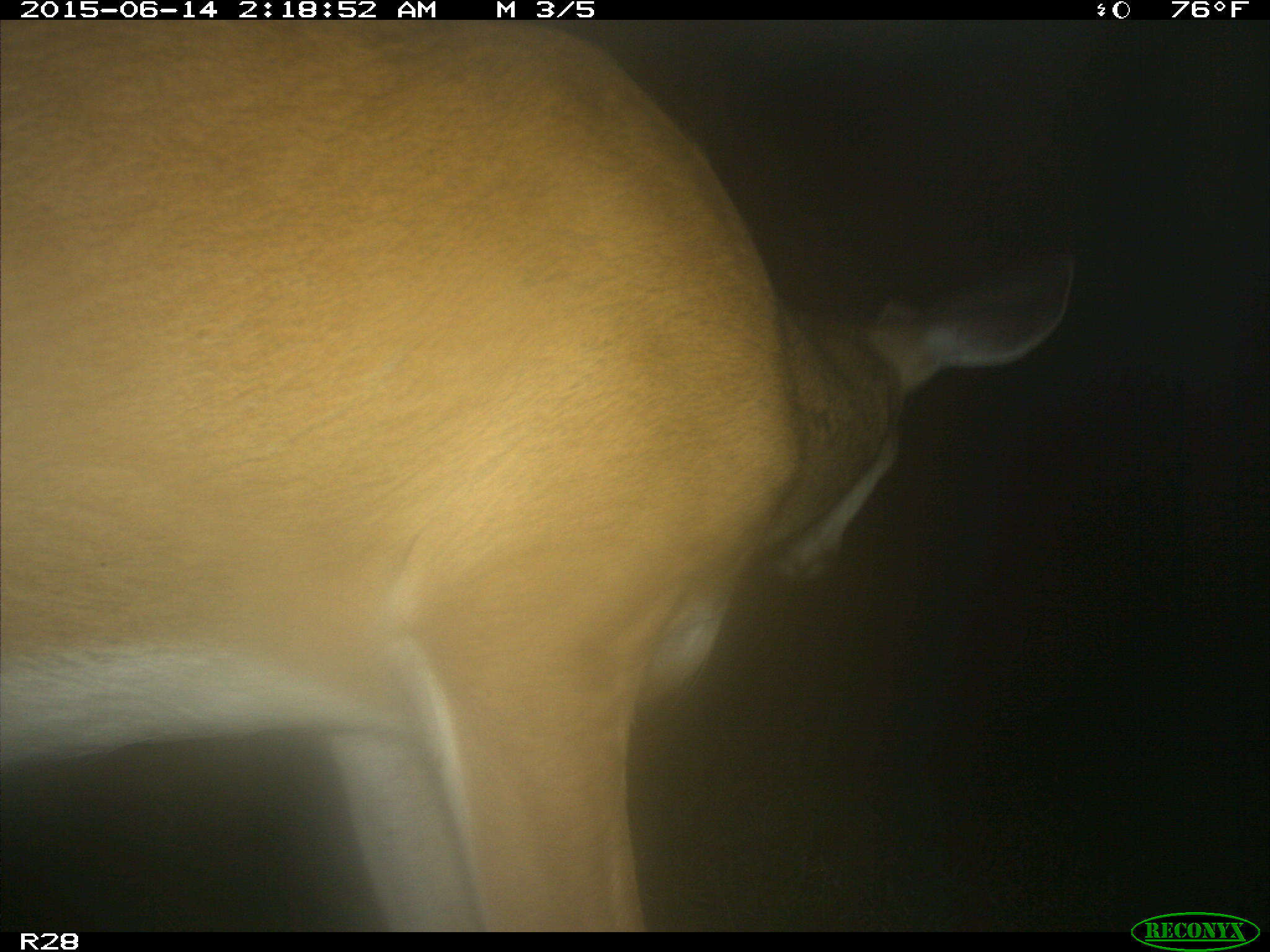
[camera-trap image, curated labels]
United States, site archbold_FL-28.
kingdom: Animalia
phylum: Chordata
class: Mammalia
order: Artiodactyla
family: Cervidae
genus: Odocoileus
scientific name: Odocoileus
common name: deer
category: unidentified deer